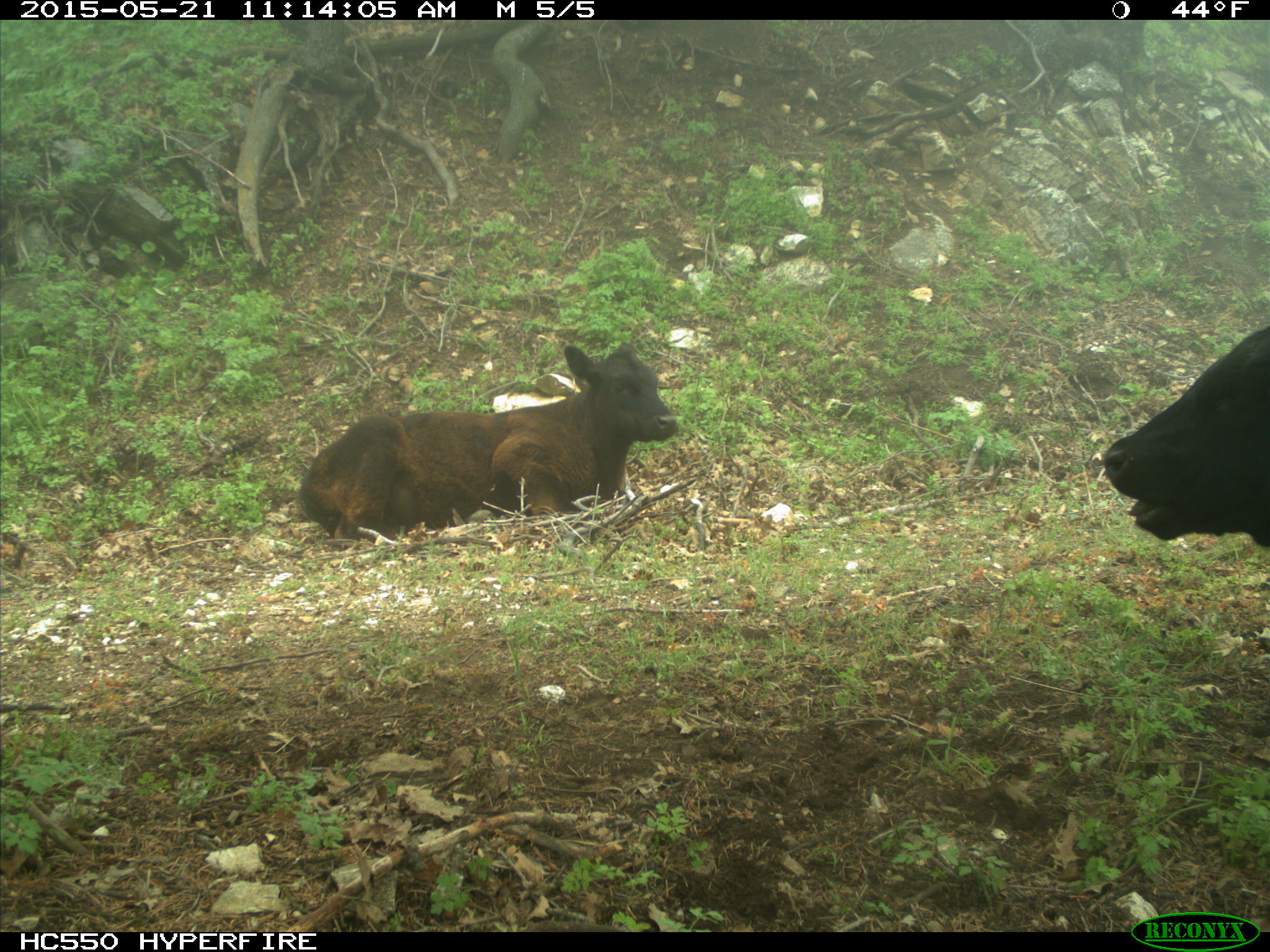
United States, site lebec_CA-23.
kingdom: Animalia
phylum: Chordata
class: Mammalia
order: Artiodactyla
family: Bovidae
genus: Bos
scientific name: Bos taurus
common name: domestic cow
Bos taurus (domestic cow).